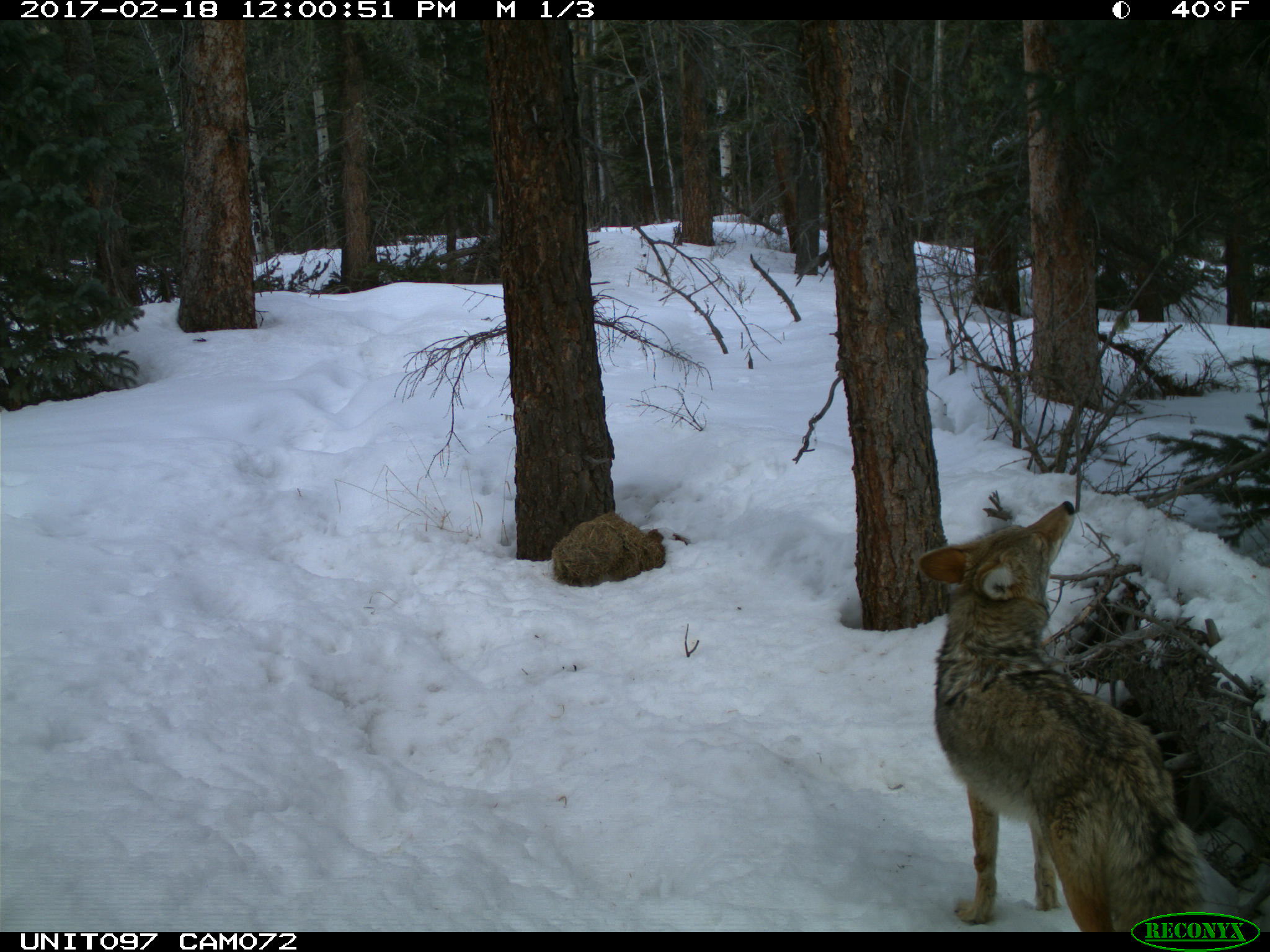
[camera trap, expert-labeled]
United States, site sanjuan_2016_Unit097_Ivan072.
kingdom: Animalia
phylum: Chordata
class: Mammalia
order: Carnivora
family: Canidae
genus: Canis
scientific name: Canis latrans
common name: coyote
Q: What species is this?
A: Canis latrans (coyote).